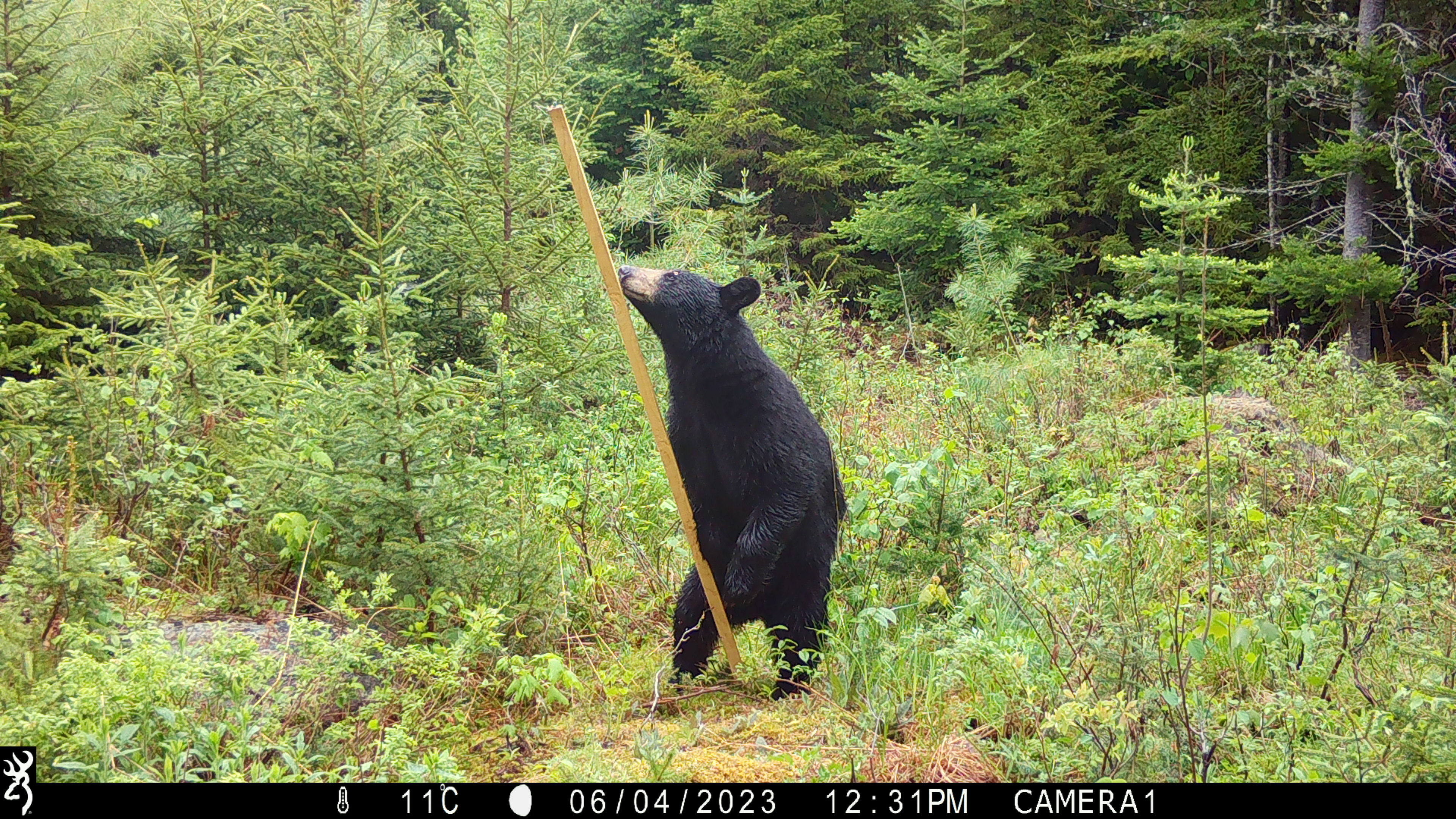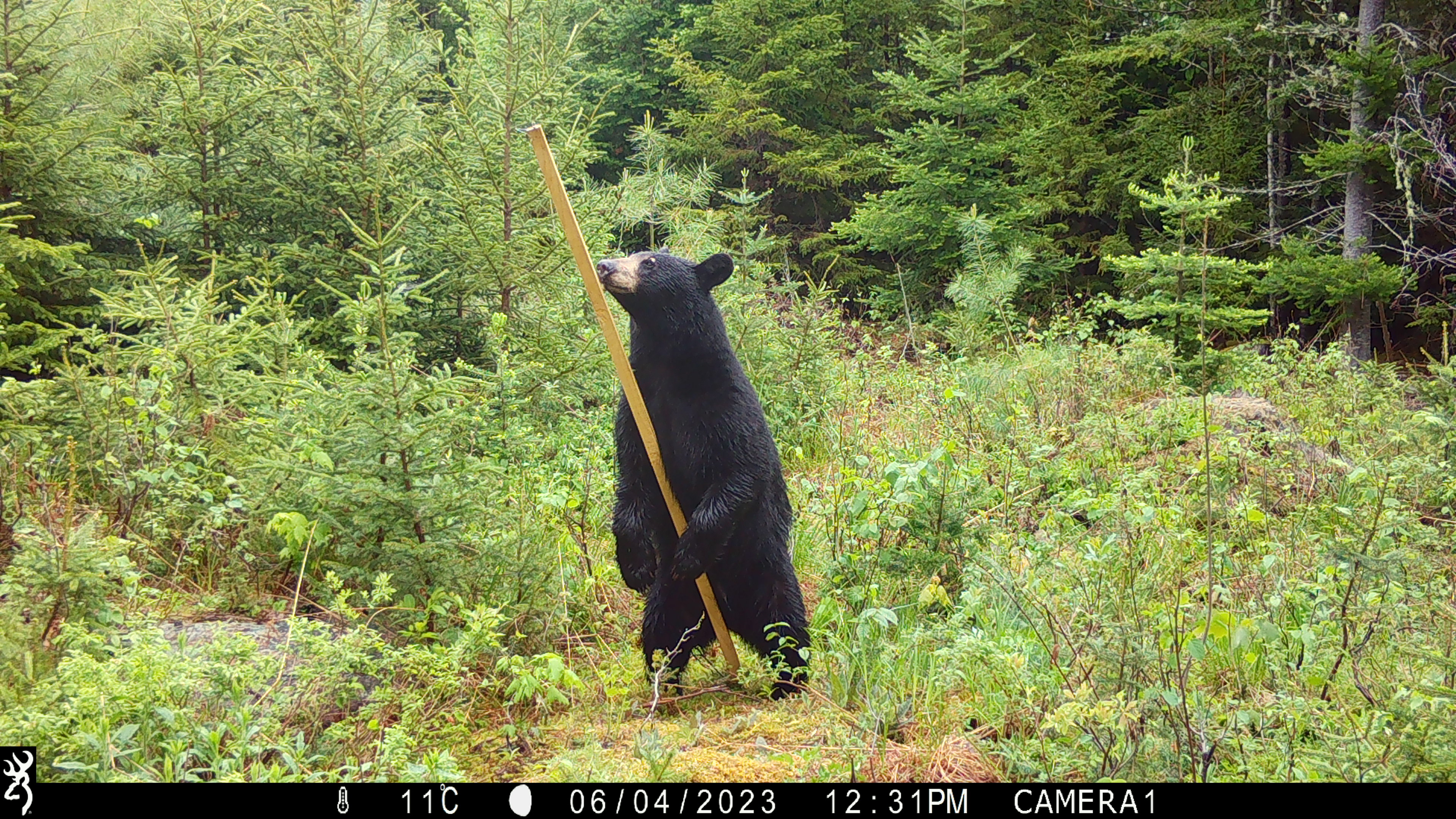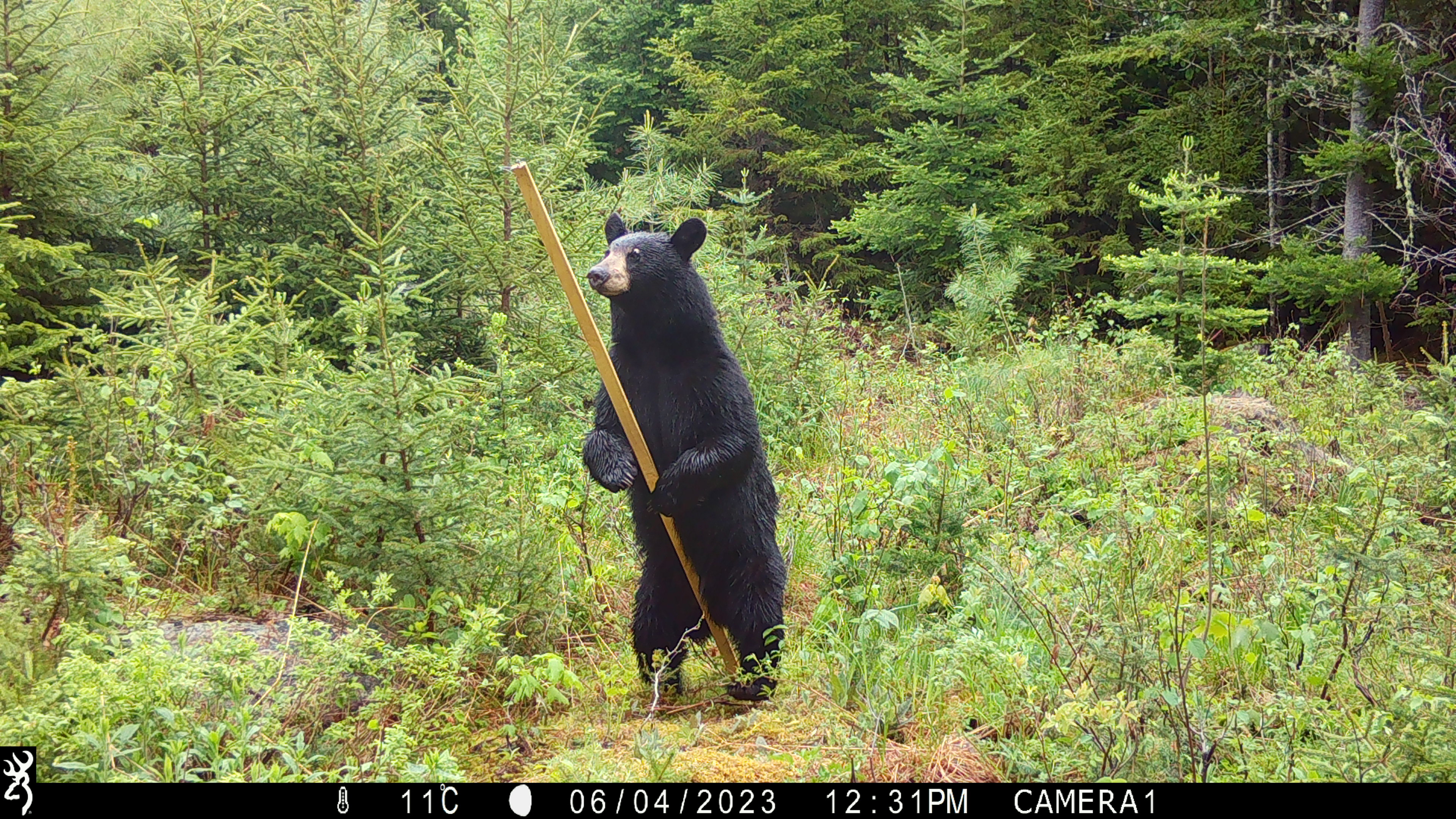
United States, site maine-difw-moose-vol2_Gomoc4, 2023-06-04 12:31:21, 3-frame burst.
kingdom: Animalia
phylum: Chordata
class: Mammalia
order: Carnivora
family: Ursidae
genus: Ursus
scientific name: Ursus americanus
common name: black bear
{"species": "black bear (Ursus americanus)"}